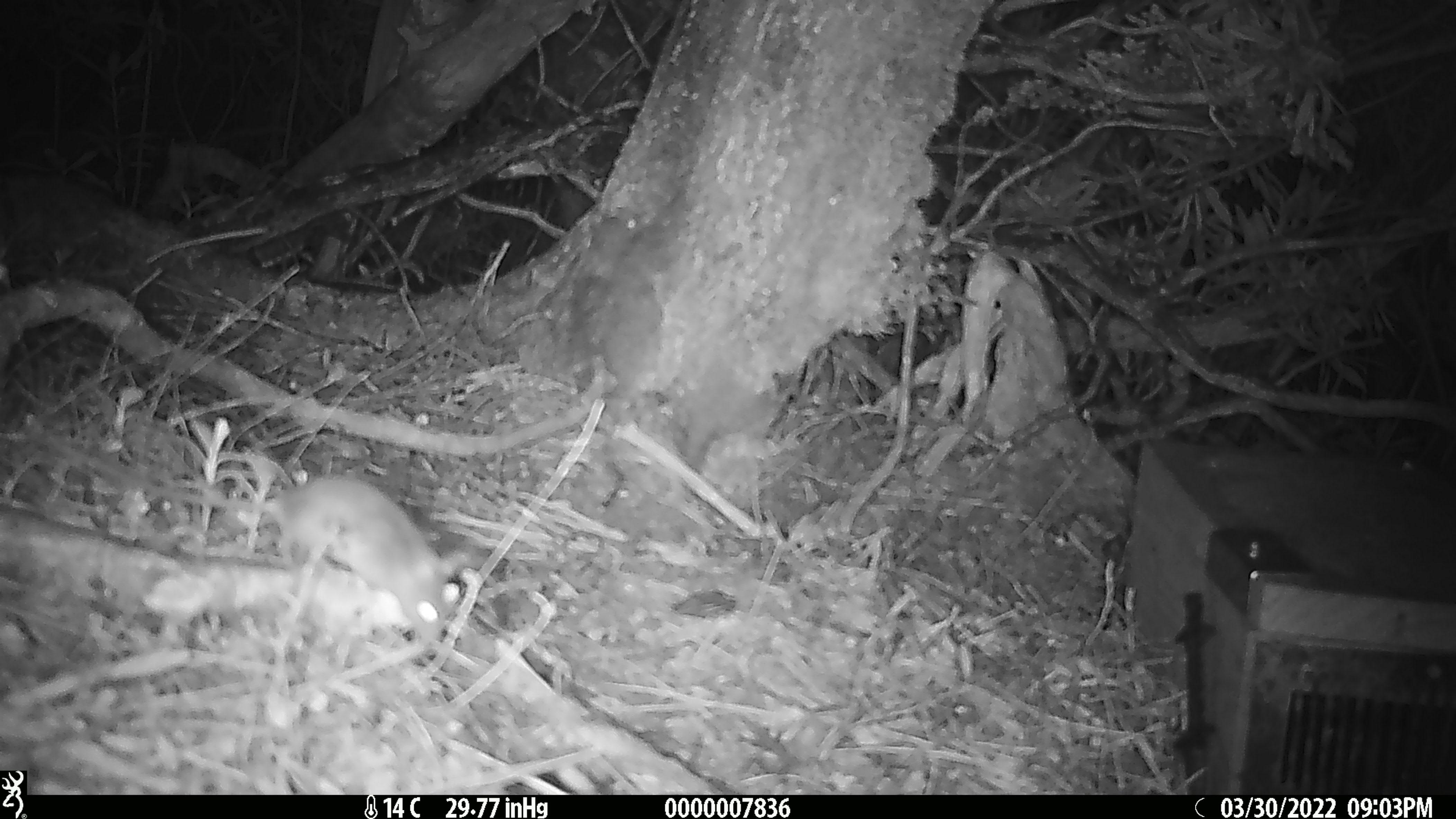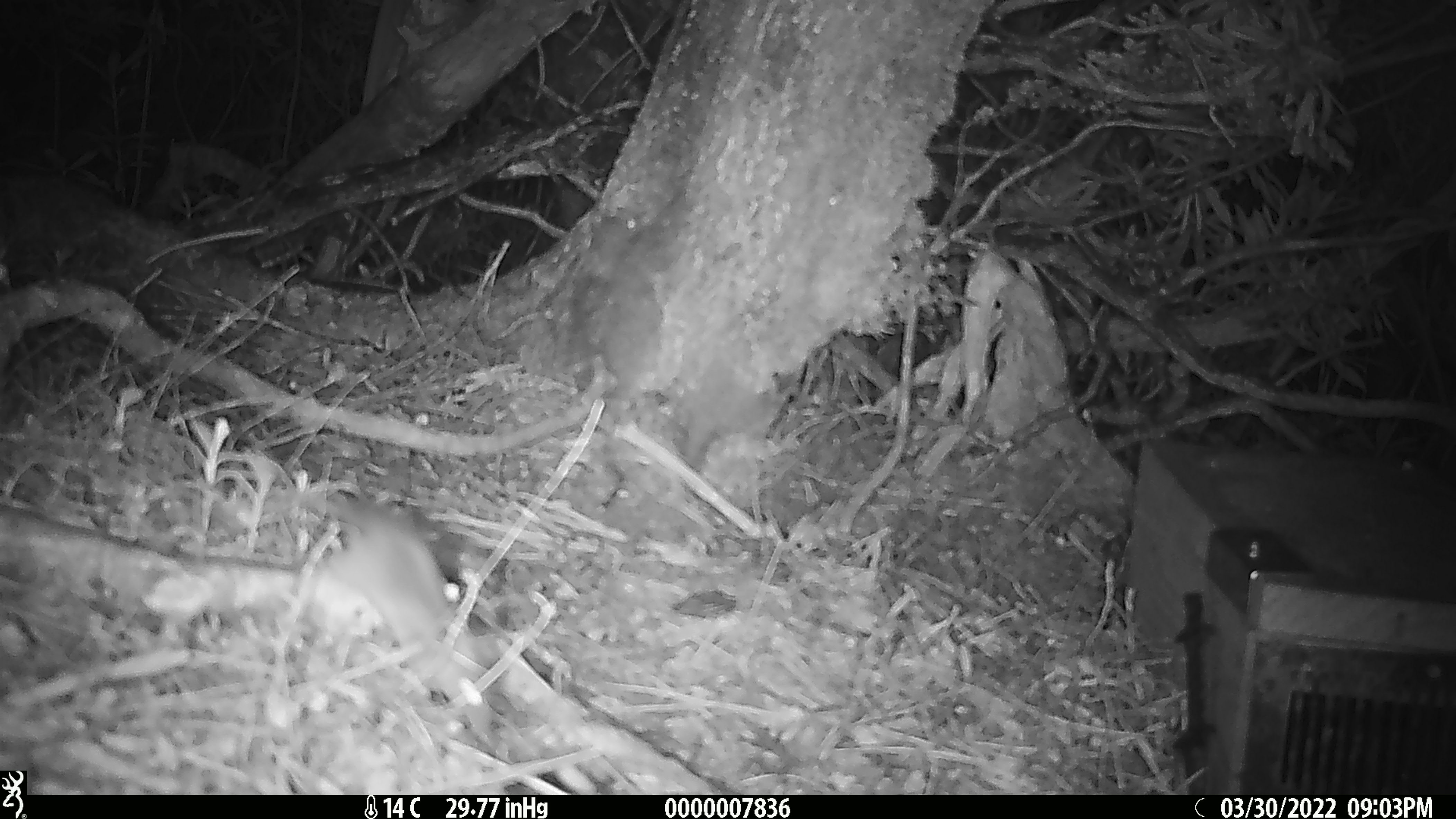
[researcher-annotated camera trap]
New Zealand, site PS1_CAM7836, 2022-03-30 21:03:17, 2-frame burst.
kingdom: Animalia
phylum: Chordata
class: Mammalia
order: Rodentia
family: Muridae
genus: Mus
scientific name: Mus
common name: mouse